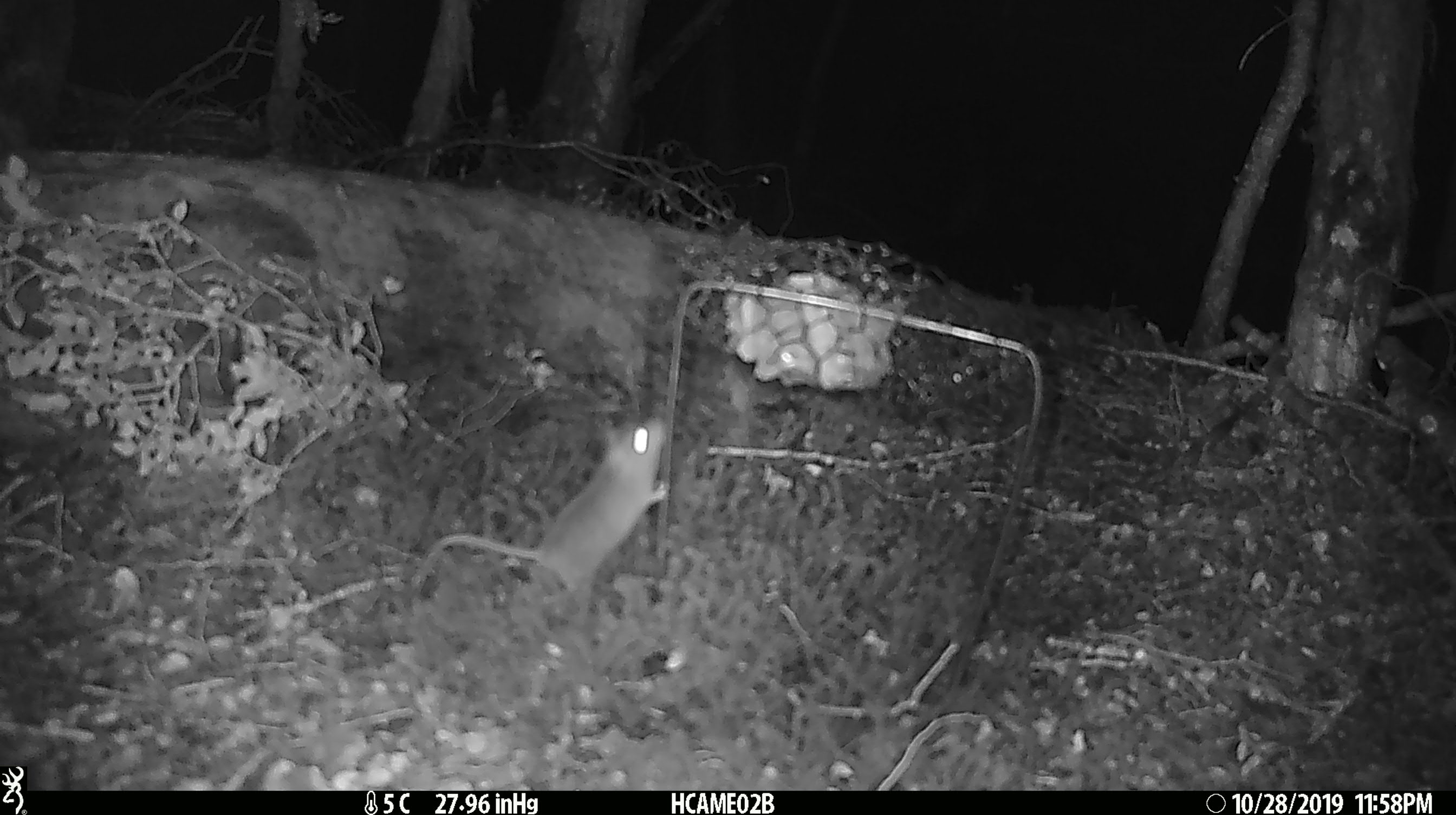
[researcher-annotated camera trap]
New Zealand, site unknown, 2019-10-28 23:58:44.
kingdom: Animalia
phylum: Chordata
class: Mammalia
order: Rodentia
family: Muridae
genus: Mus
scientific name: Mus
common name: mouse